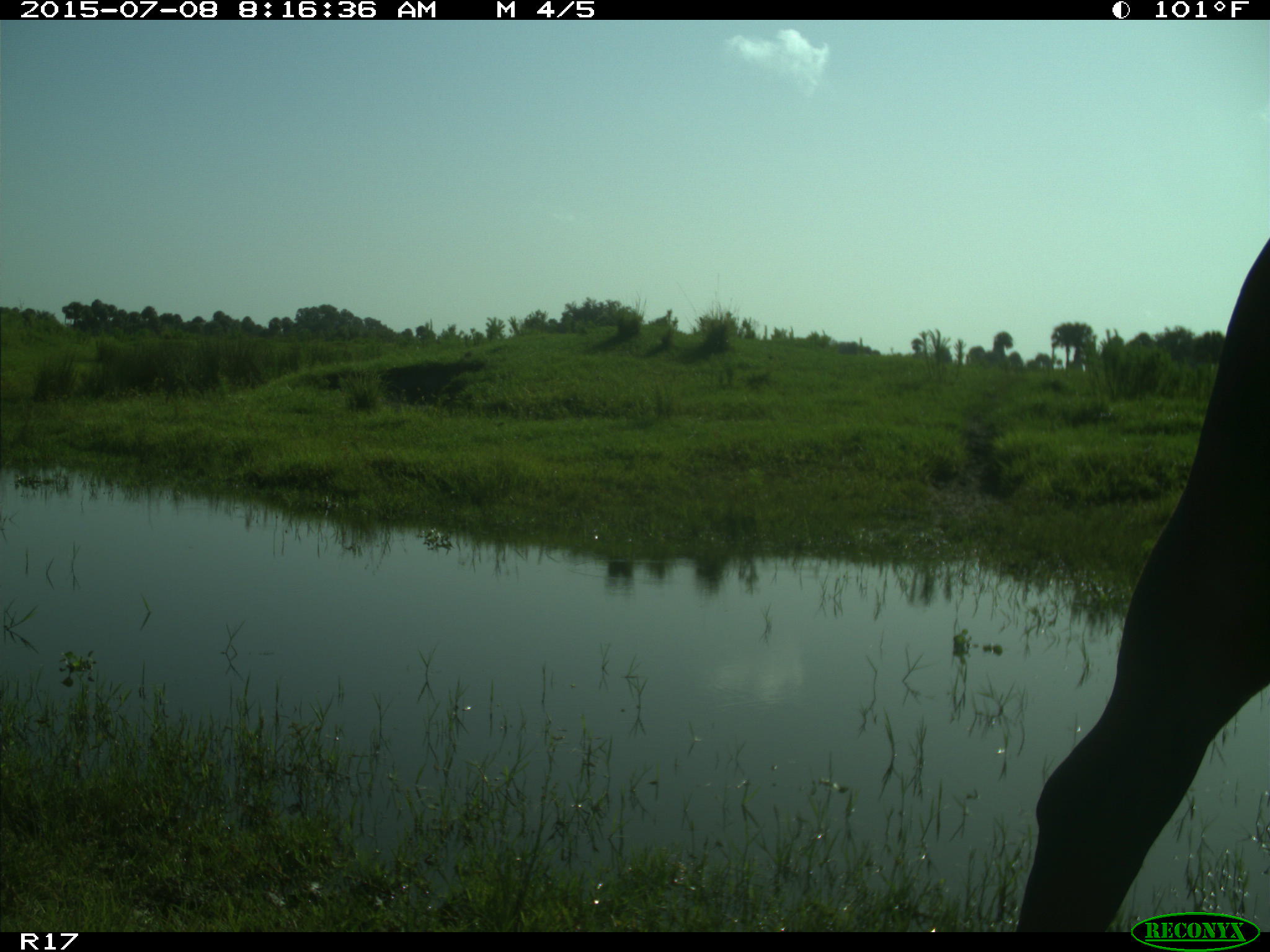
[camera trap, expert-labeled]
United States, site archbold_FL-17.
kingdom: Animalia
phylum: Chordata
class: Mammalia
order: Artiodactyla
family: Bovidae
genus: Bos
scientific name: Bos taurus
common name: domestic cow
Bos taurus (domestic cow).